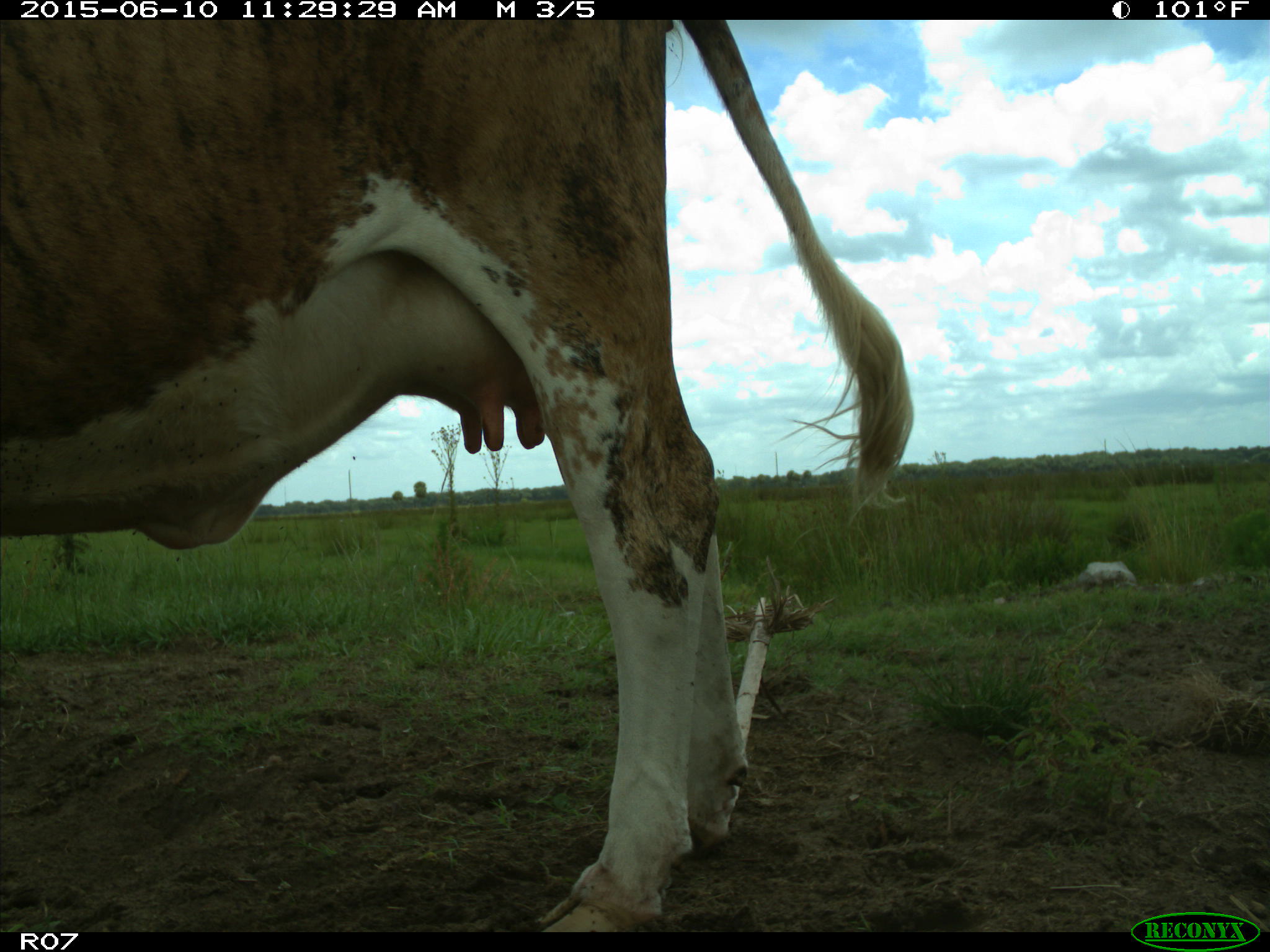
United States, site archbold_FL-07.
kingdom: Animalia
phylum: Chordata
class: Mammalia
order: Artiodactyla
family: Bovidae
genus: Bos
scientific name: Bos taurus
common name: domestic cow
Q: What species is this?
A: Bos taurus (domestic cow).